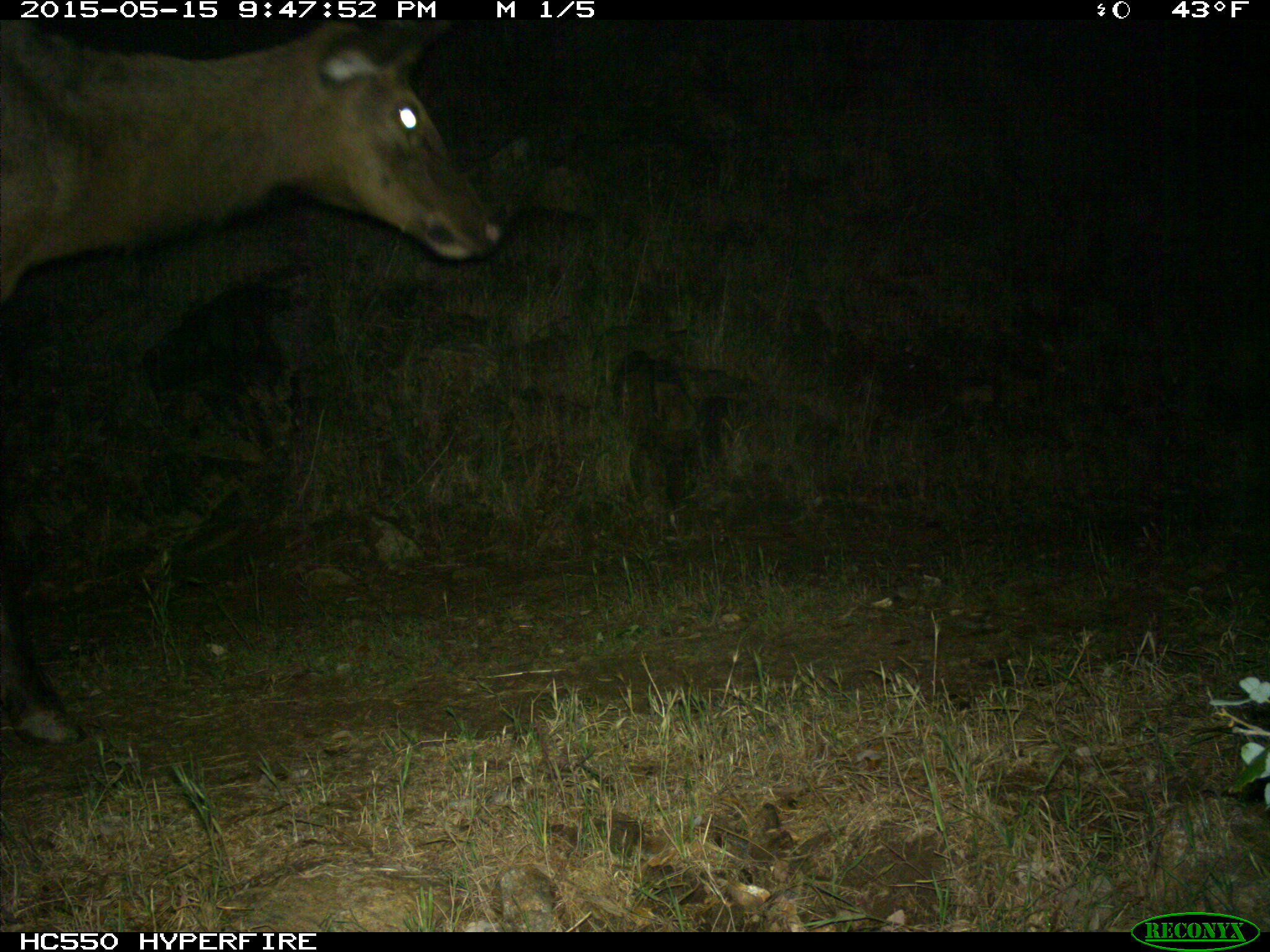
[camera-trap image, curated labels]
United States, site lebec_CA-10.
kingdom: Animalia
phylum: Chordata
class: Mammalia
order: Artiodactyla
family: Cervidae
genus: Cervus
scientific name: Cervus canadensis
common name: elk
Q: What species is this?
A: Cervus canadensis (elk).